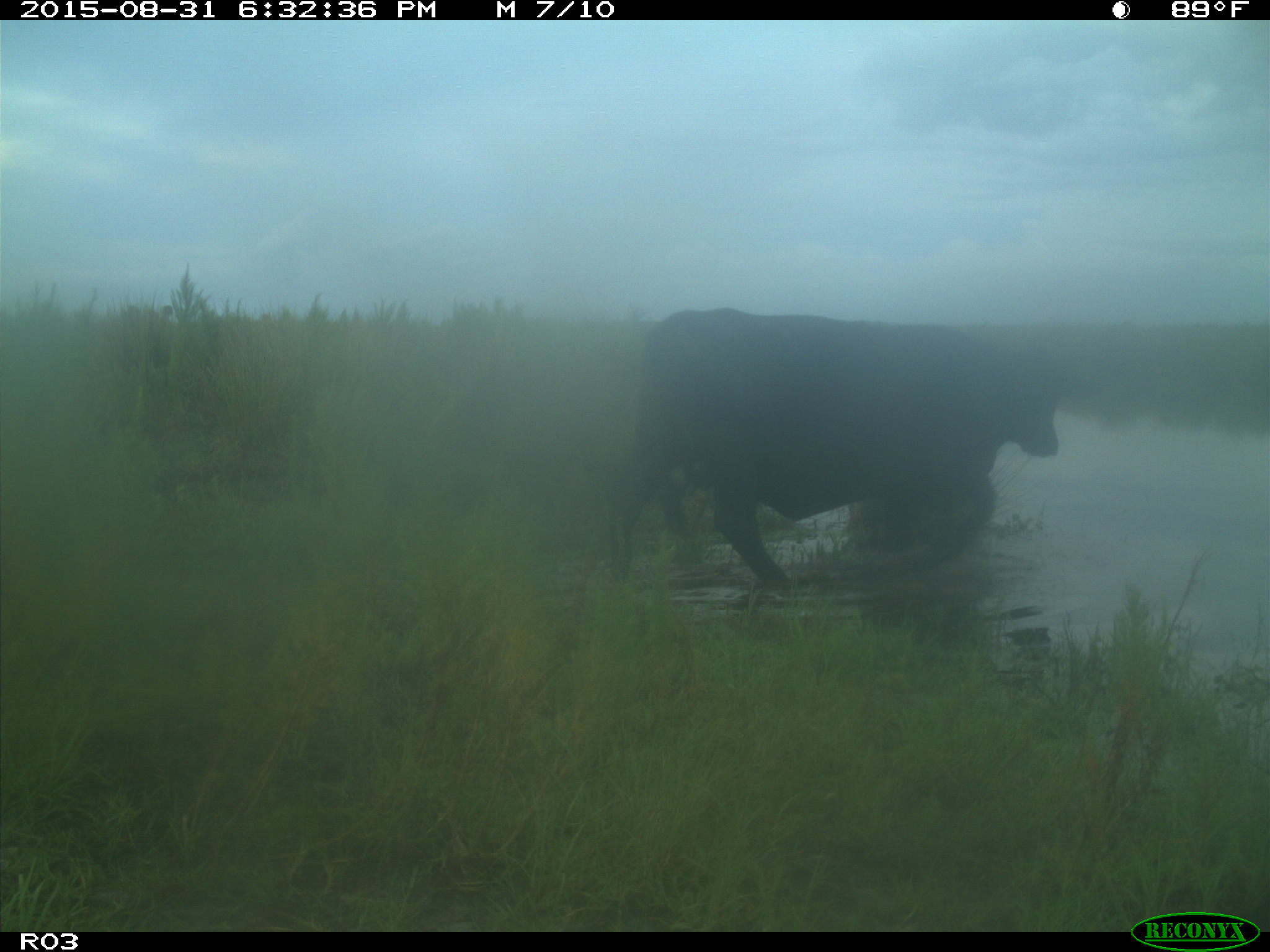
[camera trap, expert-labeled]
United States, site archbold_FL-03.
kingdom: Animalia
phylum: Chordata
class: Mammalia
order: Artiodactyla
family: Bovidae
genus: Bos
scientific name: Bos taurus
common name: domestic cow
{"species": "Bos taurus (domestic cow)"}